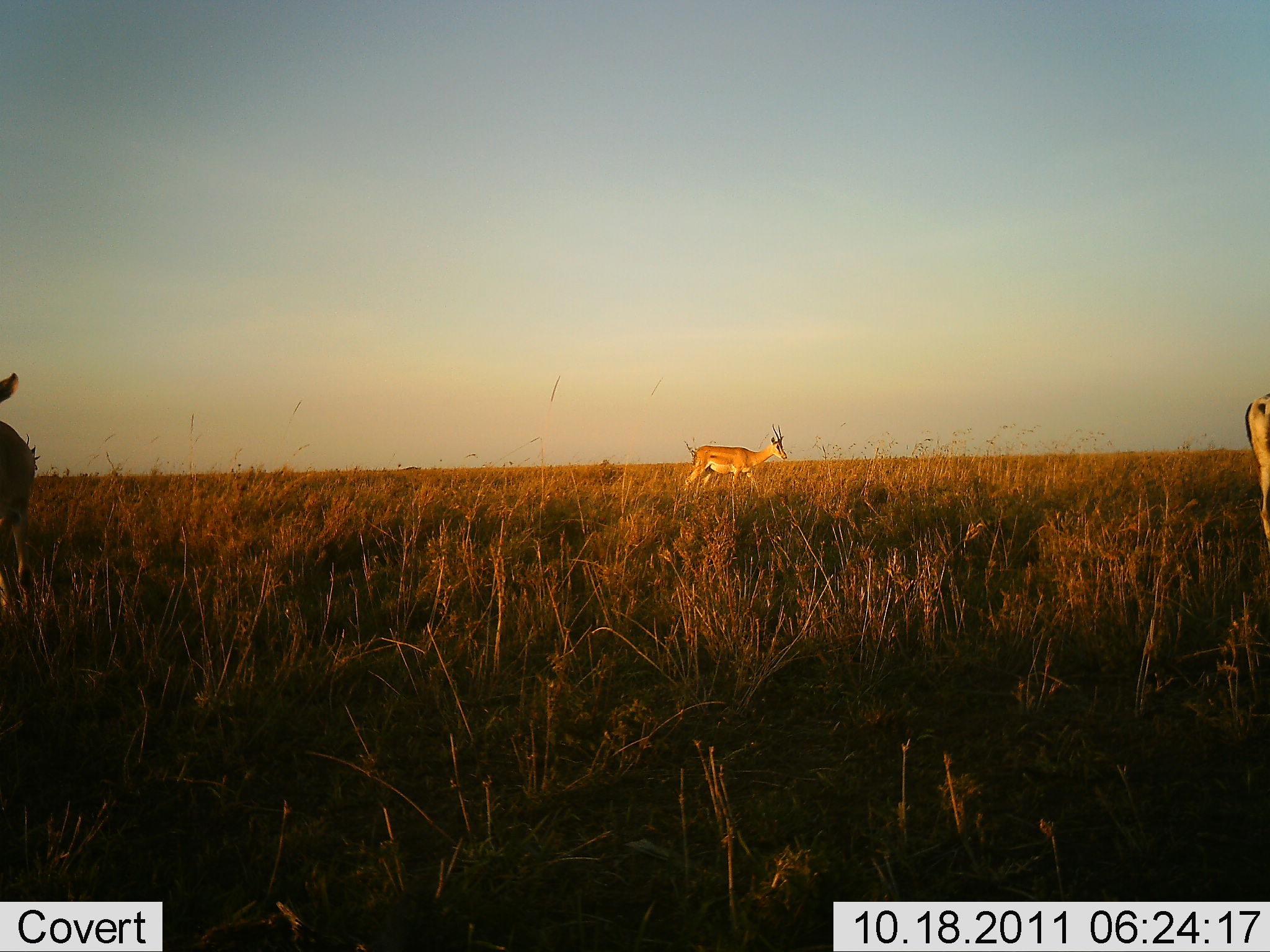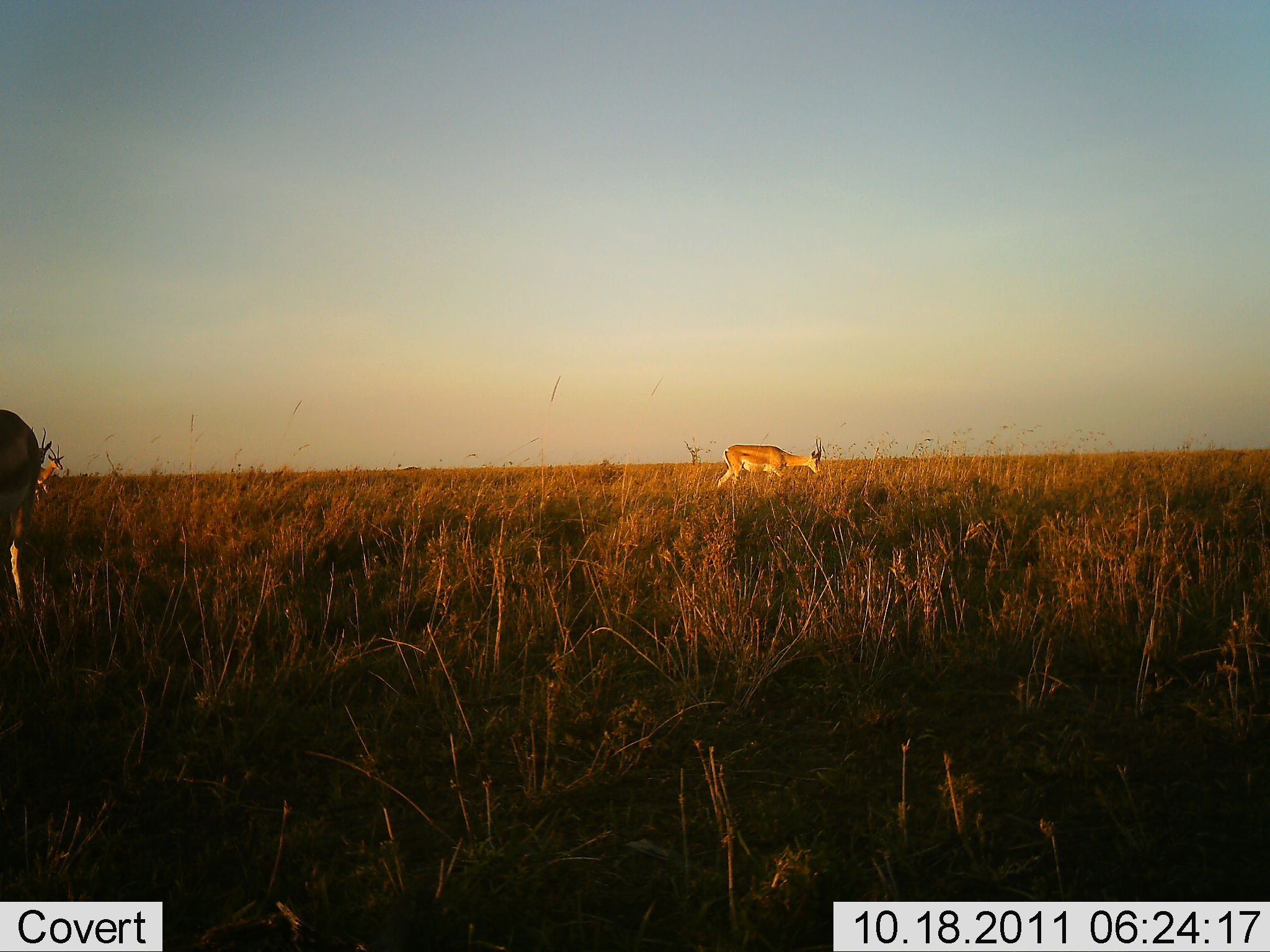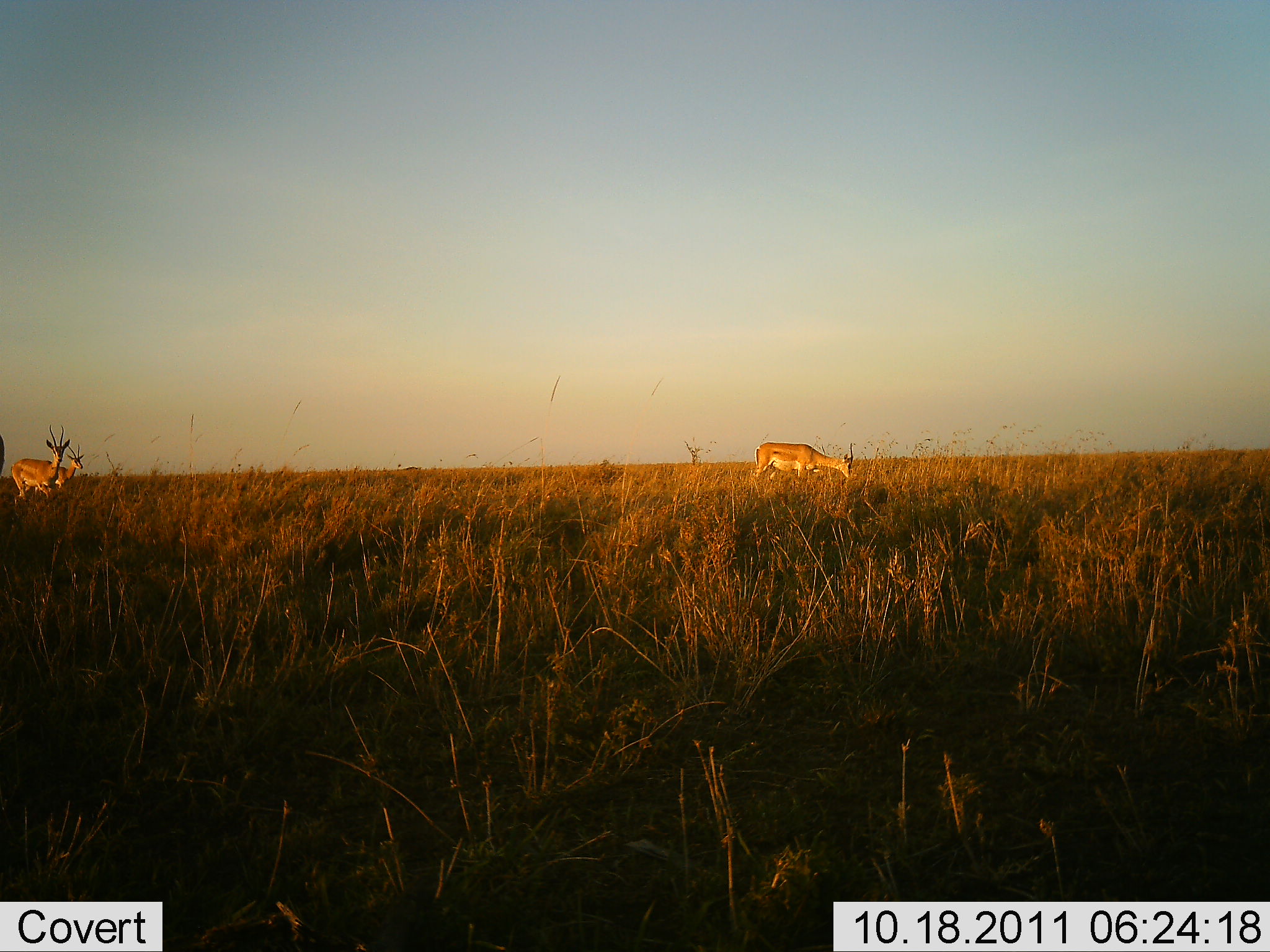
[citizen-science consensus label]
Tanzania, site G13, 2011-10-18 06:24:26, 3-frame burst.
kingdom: Animalia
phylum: Chordata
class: Mammalia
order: Artiodactyla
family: Bovidae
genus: Nanger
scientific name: Nanger granti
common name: grant's gazelle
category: gazellegrants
Gazellegrants (grant's gazelle) (Nanger granti), count 4. Behavior (volunteer vote fractions): standing 14%, resting 0%, moving 79%, interacting 0%. Young present (vote fraction): 0%. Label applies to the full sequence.